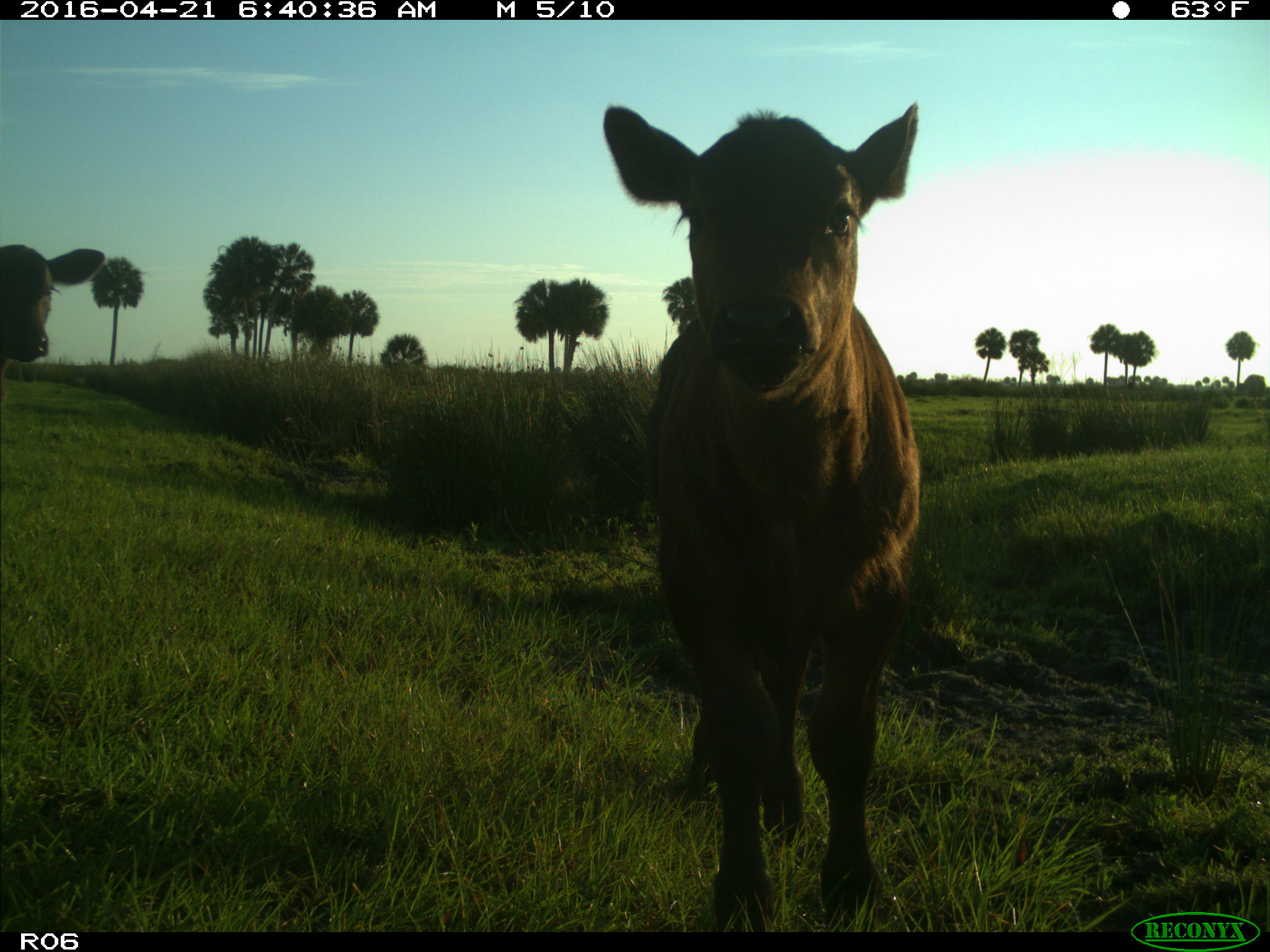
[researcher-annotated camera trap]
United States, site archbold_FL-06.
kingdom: Animalia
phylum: Chordata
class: Mammalia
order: Artiodactyla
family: Bovidae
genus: Bos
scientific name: Bos taurus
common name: domestic cow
Bos taurus (domestic cow).